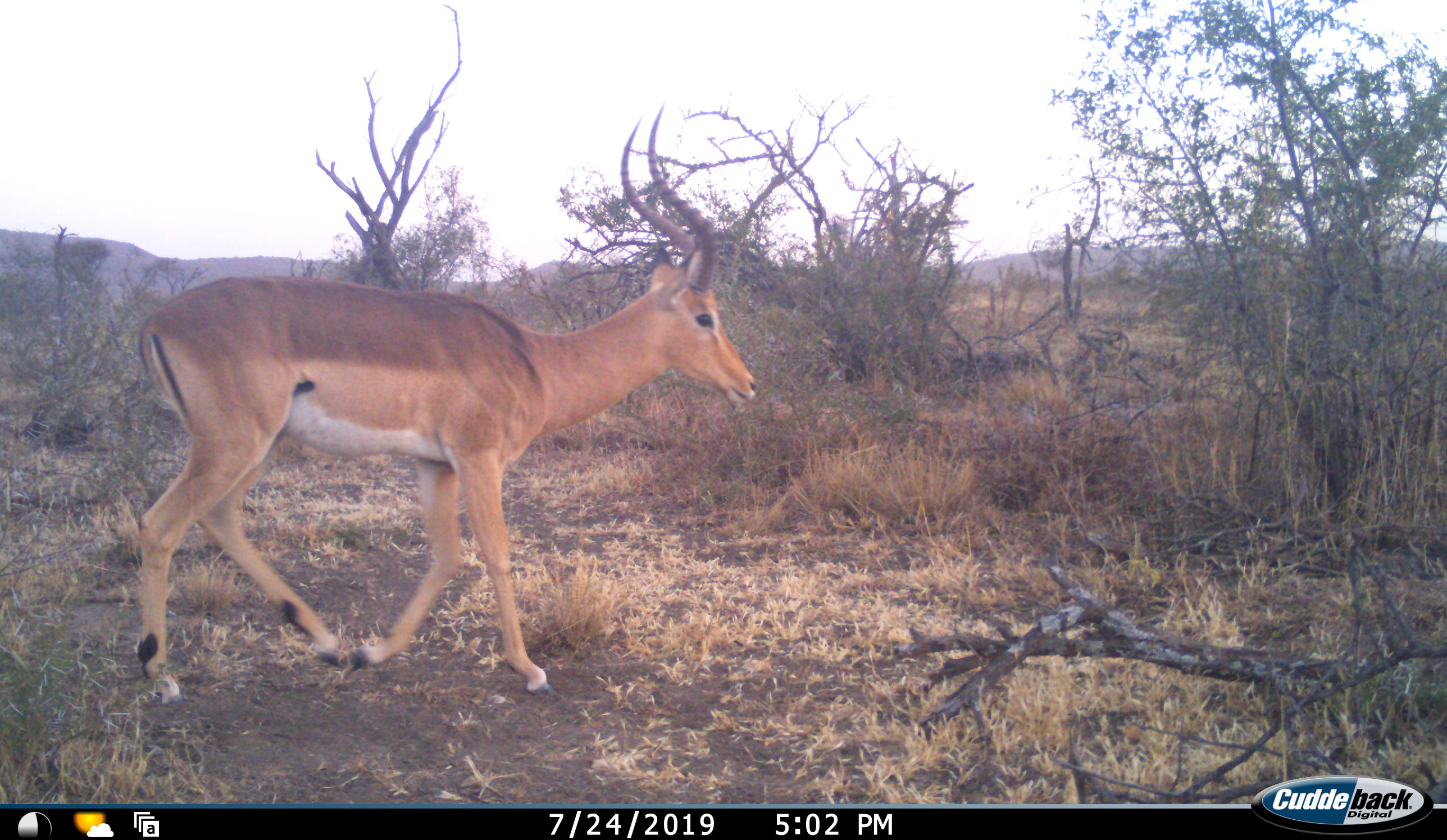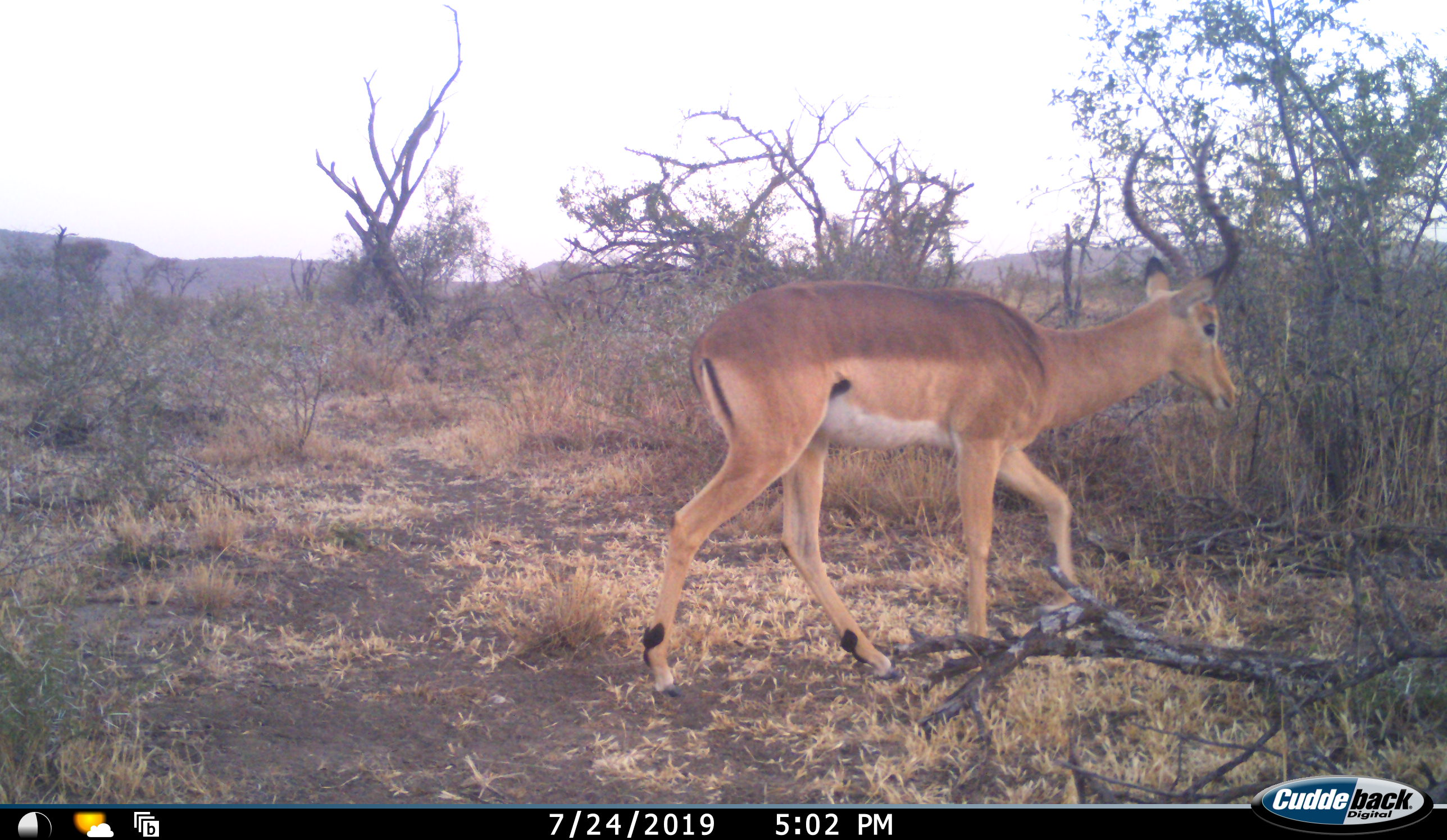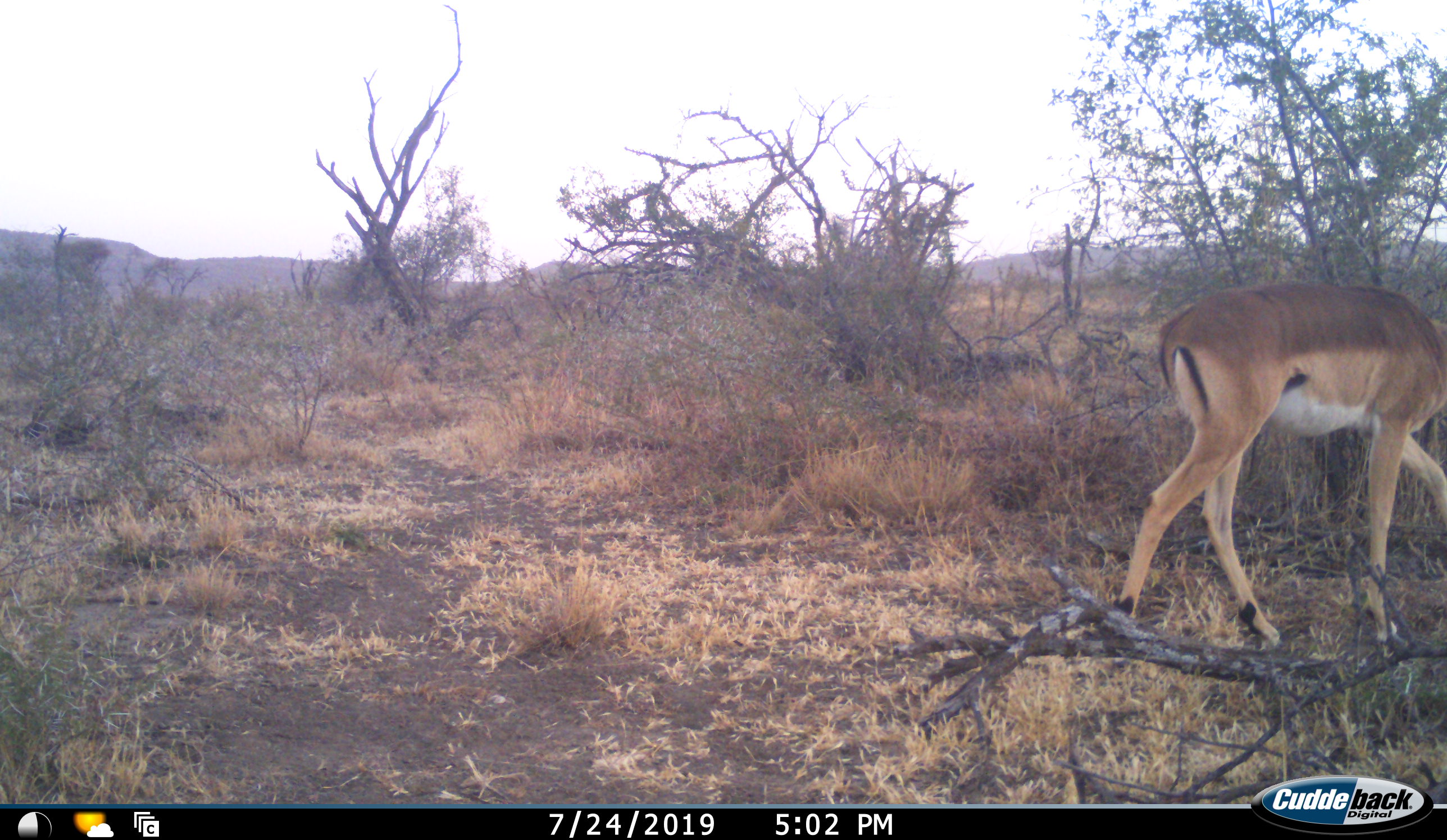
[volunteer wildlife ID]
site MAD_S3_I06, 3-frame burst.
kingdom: Animalia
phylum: Chordata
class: Mammalia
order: Artiodactyla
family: Bovidae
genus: Aepyceros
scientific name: Aepyceros melampus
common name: impala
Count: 1.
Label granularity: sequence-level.